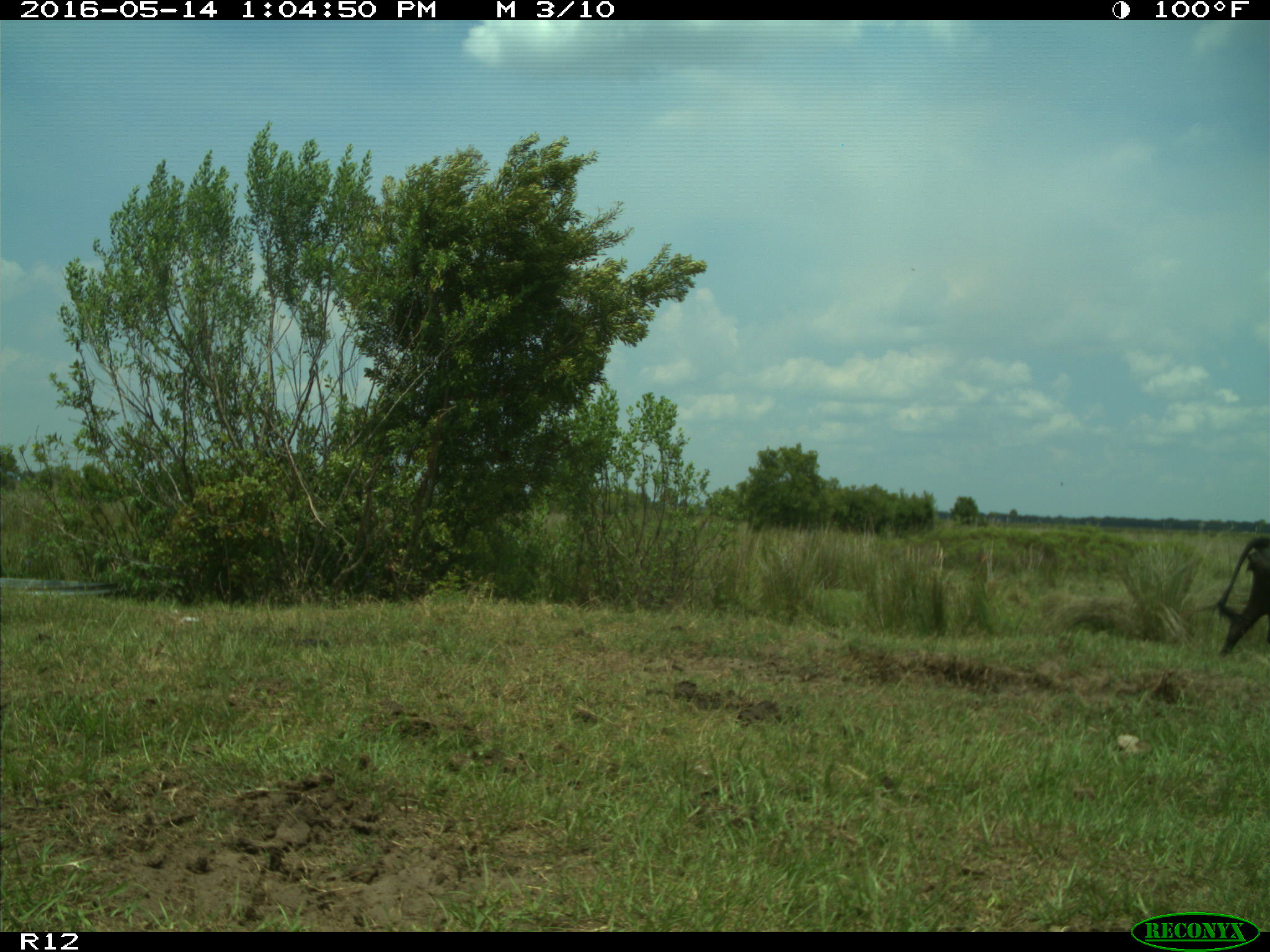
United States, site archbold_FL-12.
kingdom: Animalia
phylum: Chordata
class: Mammalia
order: Artiodactyla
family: Bovidae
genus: Bos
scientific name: Bos taurus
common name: domestic cow